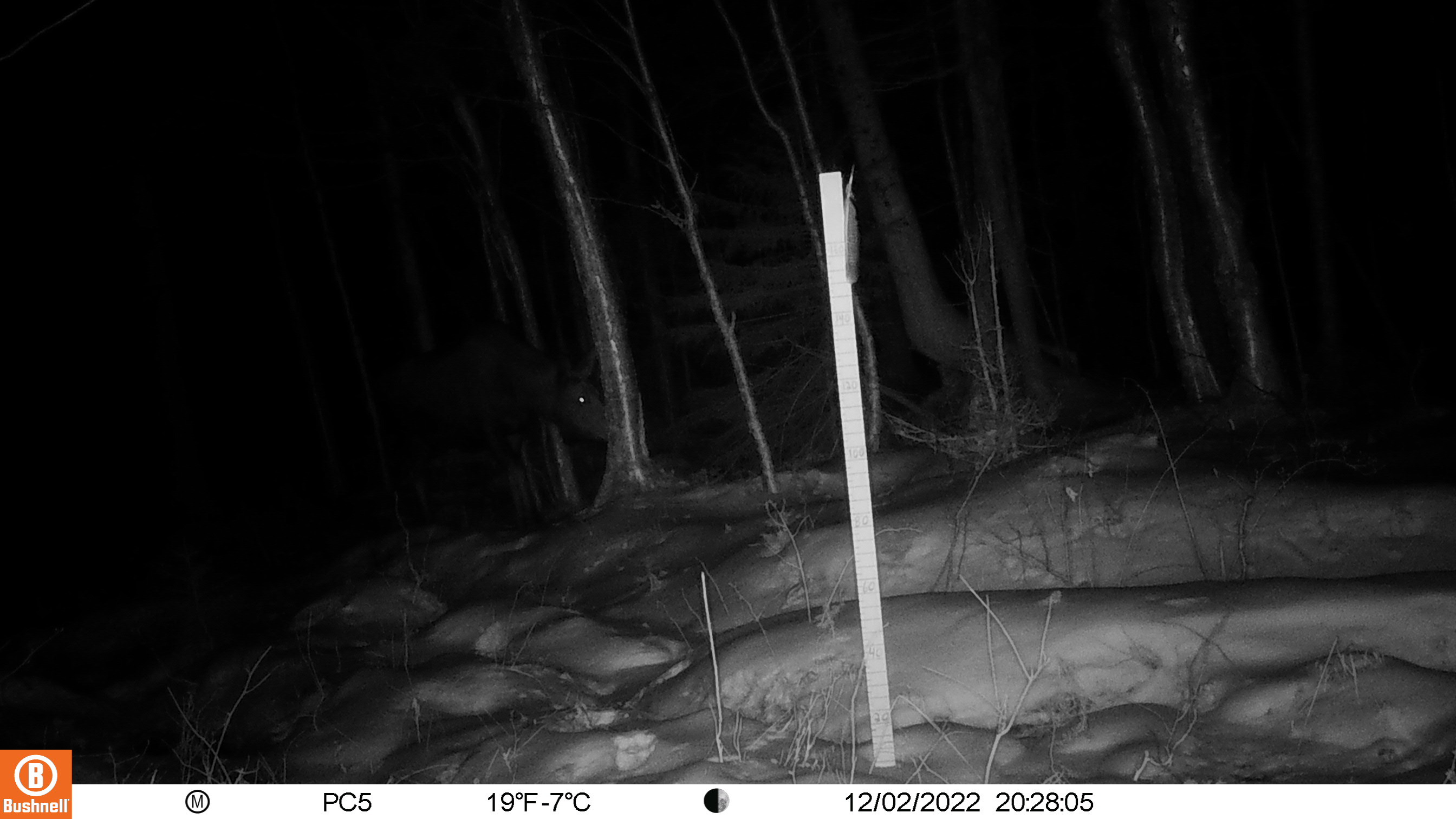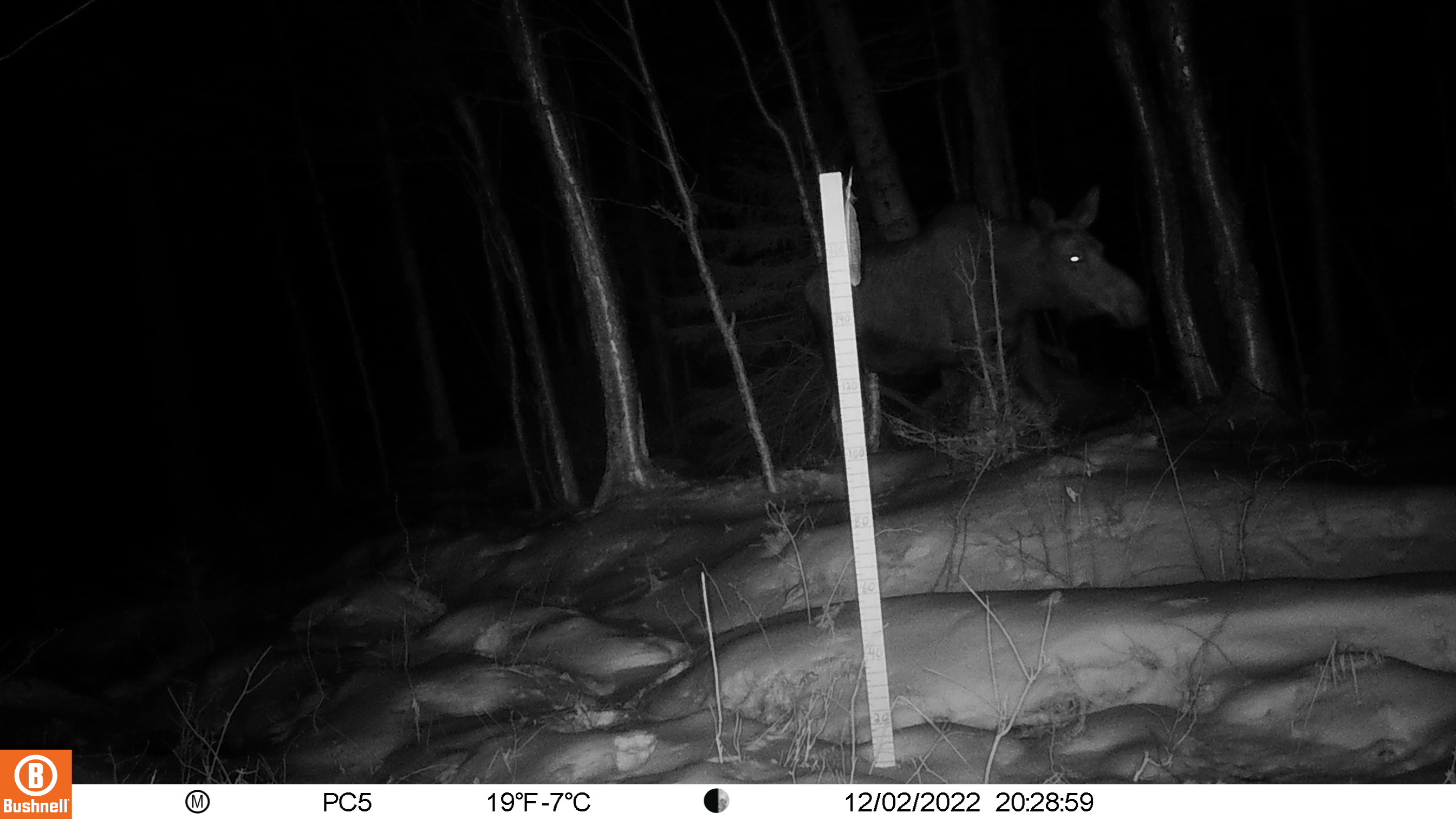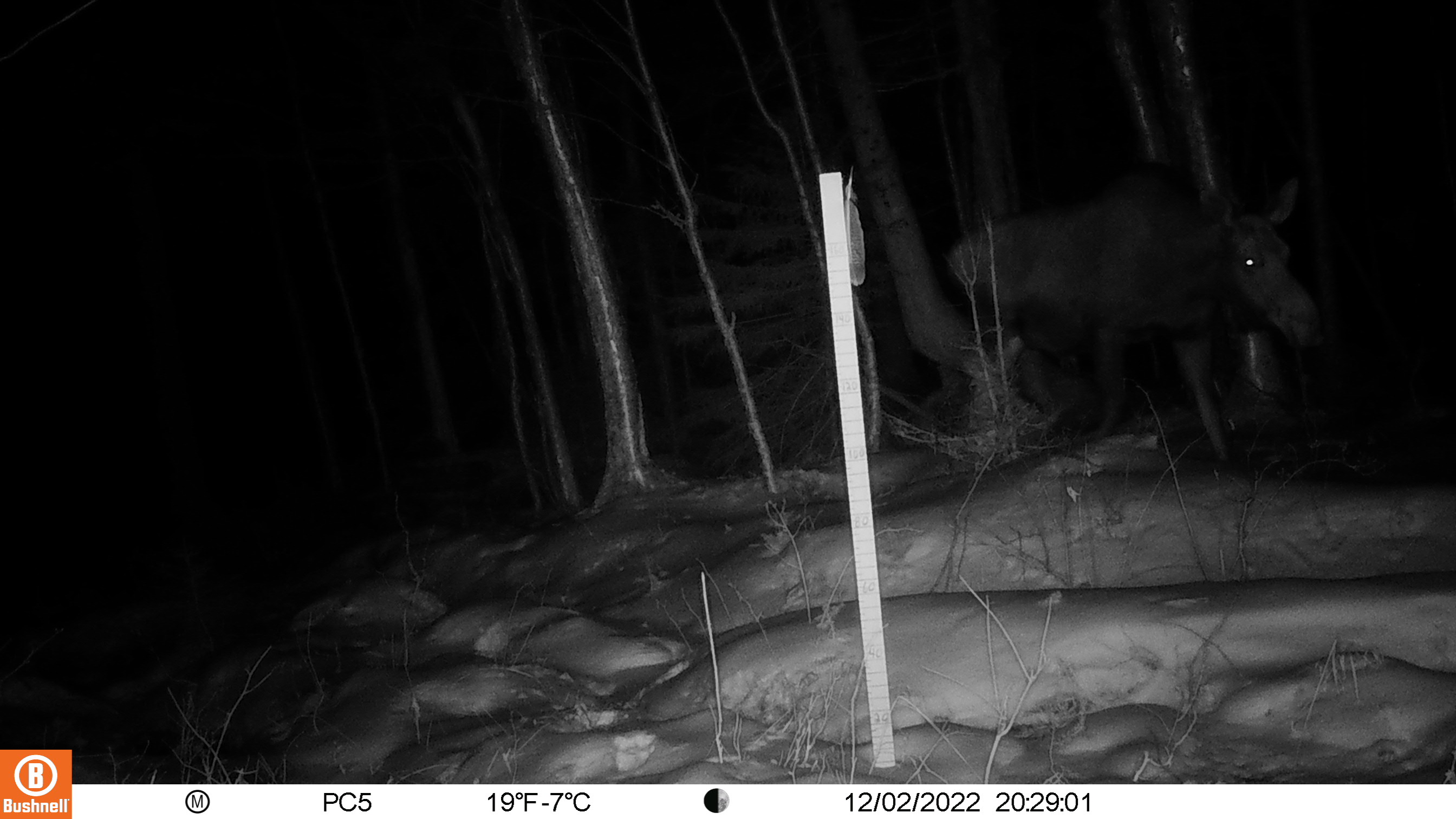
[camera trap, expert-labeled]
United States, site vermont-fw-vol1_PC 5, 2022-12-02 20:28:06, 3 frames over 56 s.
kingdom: Animalia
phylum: Chordata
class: Mammalia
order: Artiodactyla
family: Cervidae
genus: Alces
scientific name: Alces alces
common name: moose